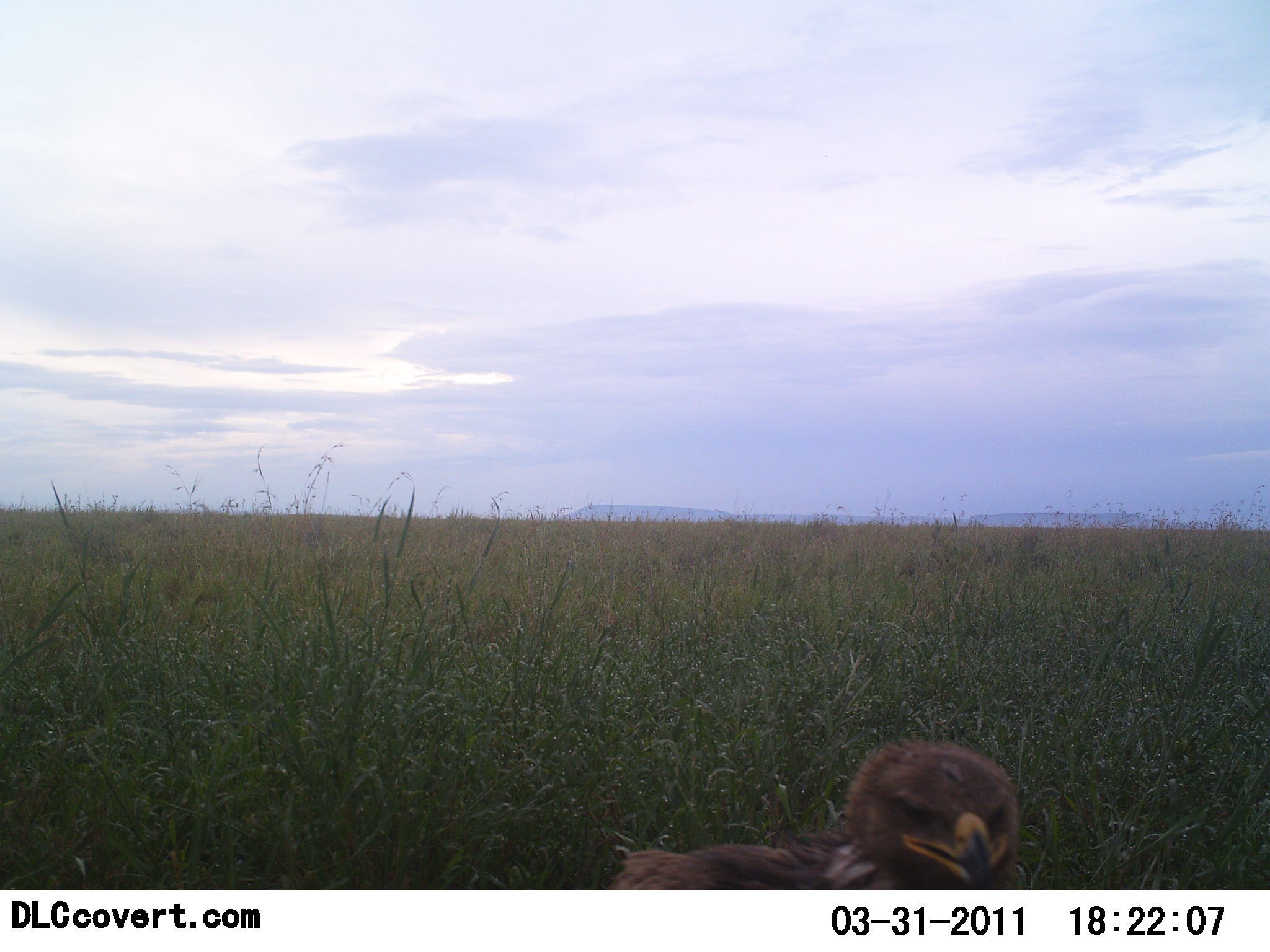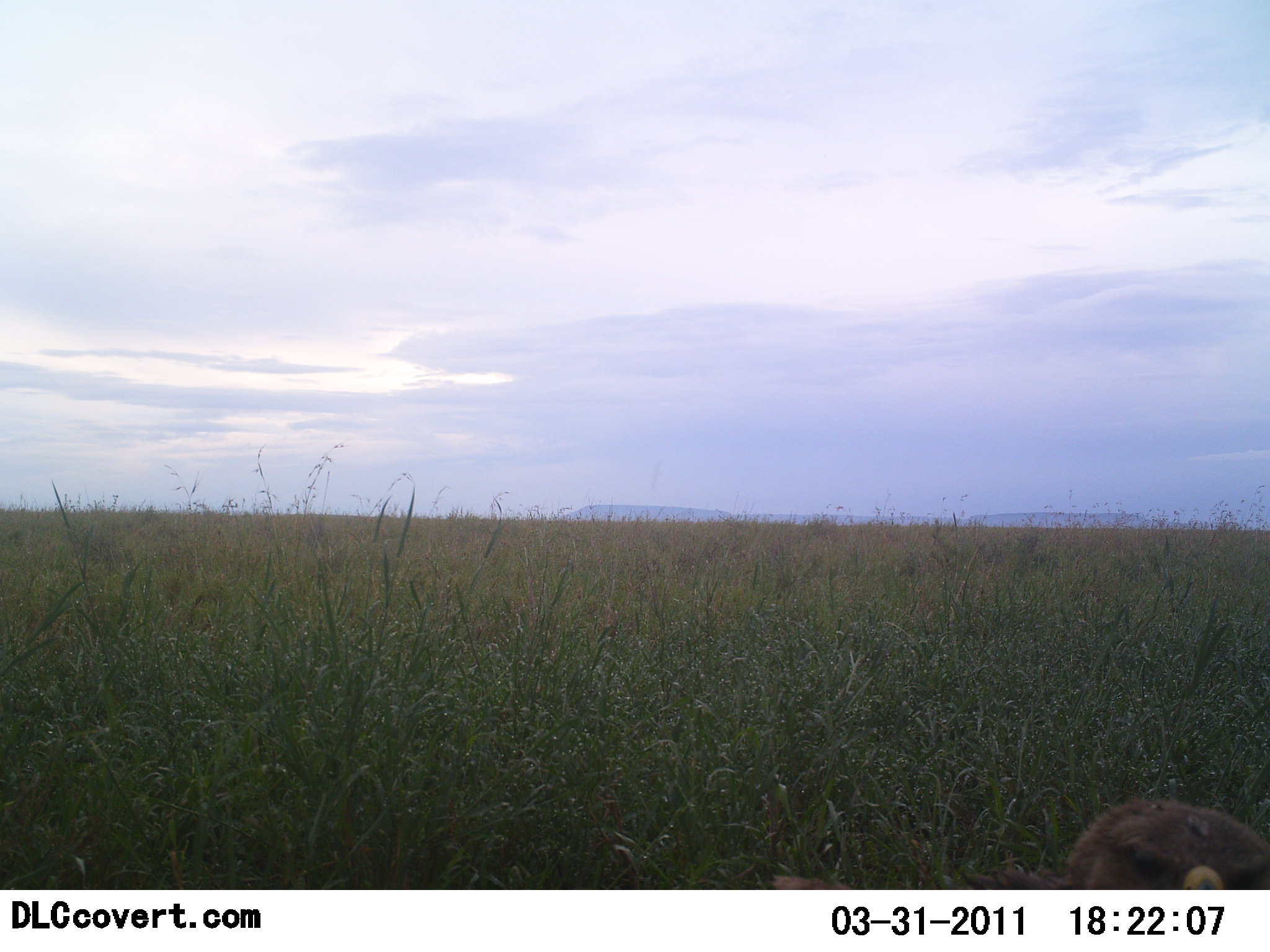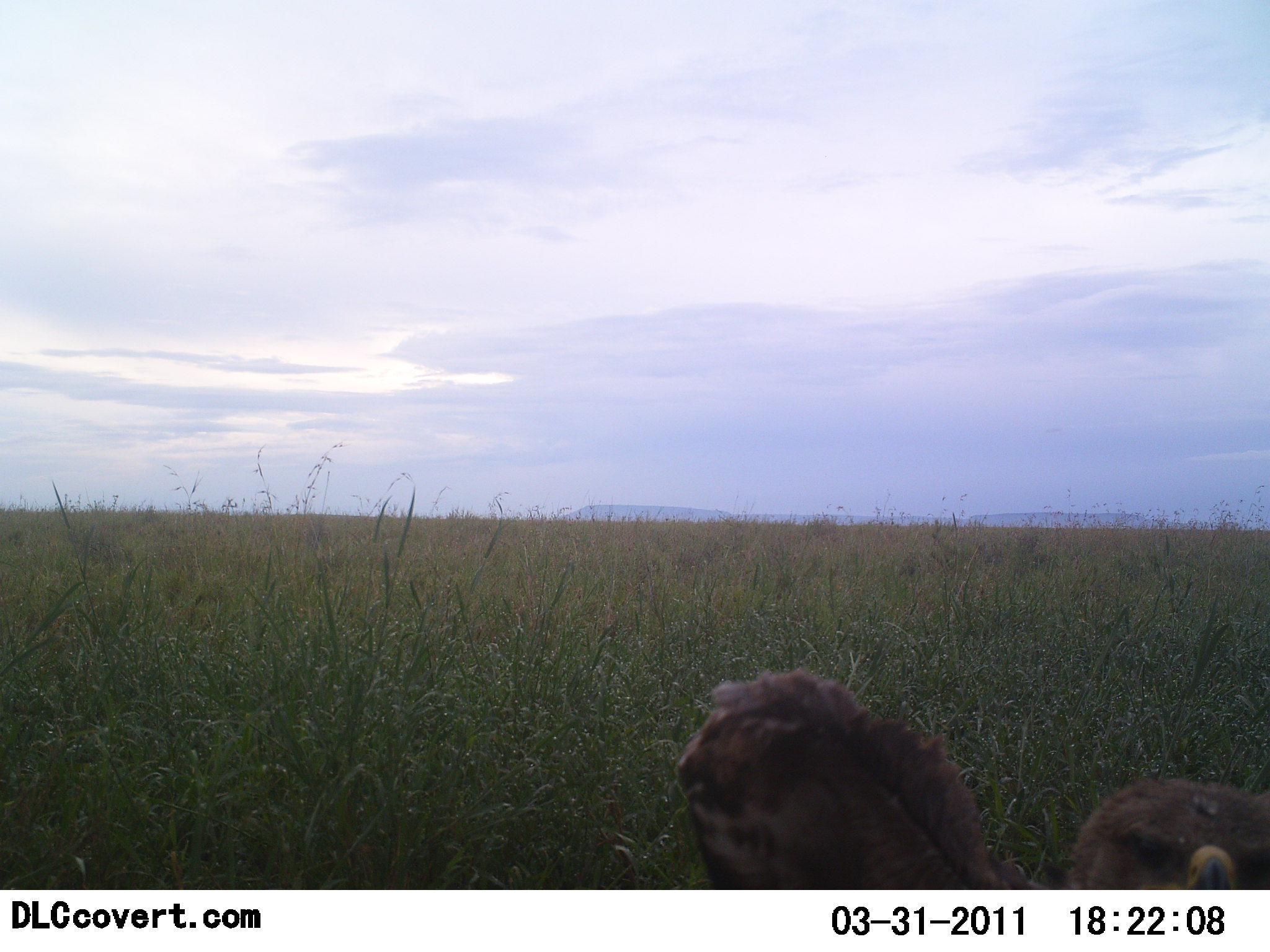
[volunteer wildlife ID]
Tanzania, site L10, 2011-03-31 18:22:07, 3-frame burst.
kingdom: Animalia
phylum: Chordata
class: Aves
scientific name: Aves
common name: bird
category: otherbird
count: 1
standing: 60%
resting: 10%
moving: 30%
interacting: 10%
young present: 10%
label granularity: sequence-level